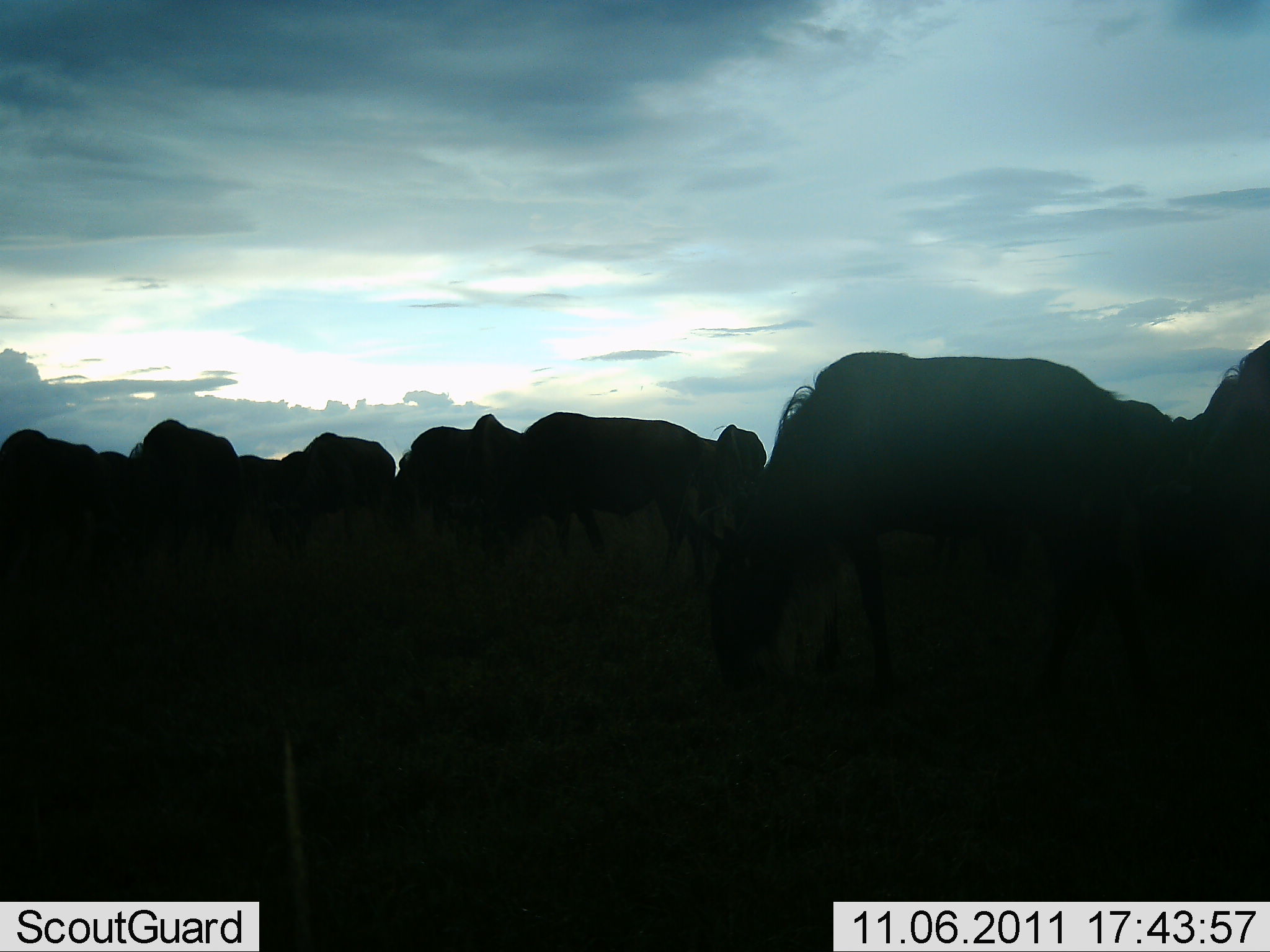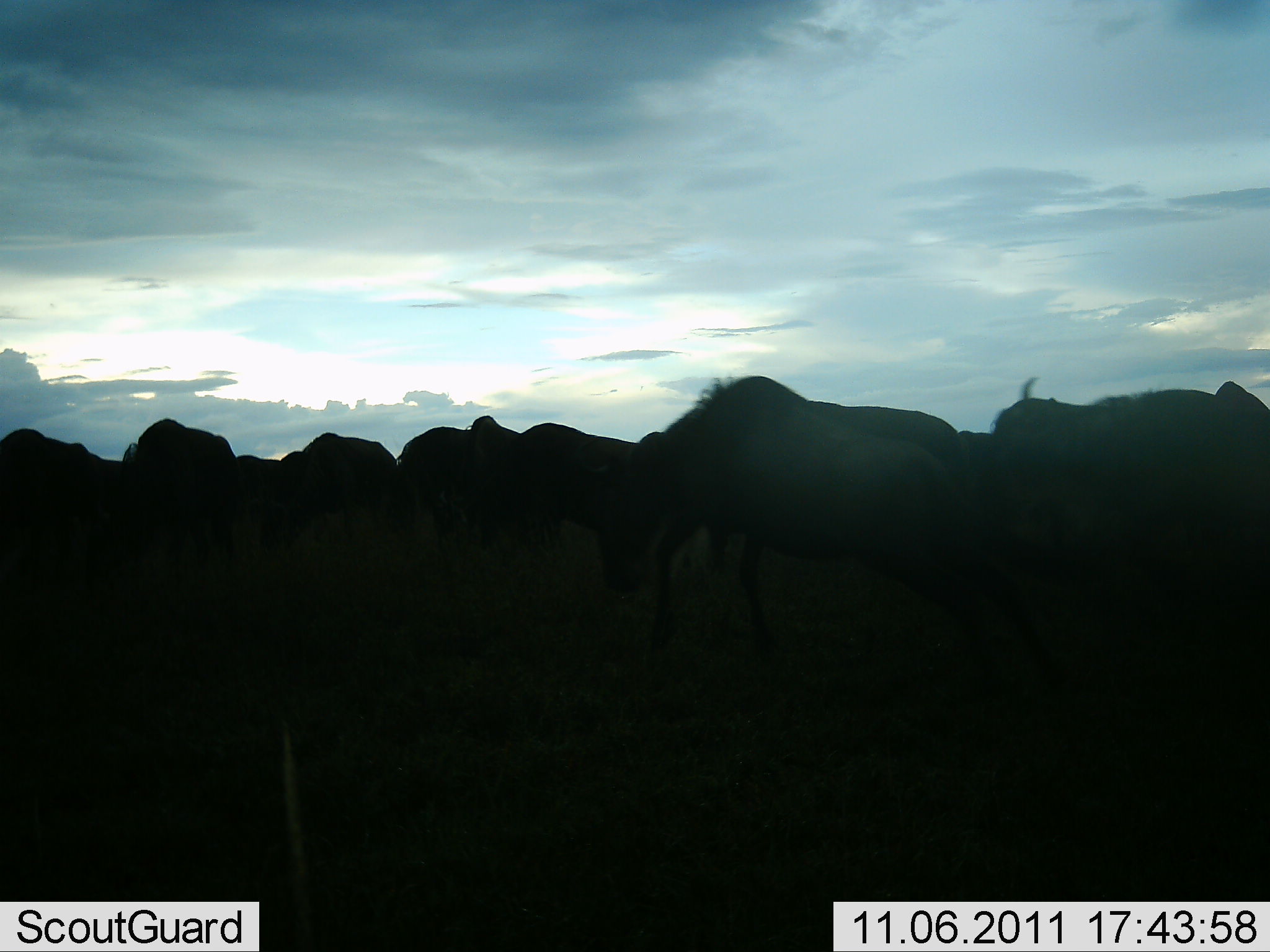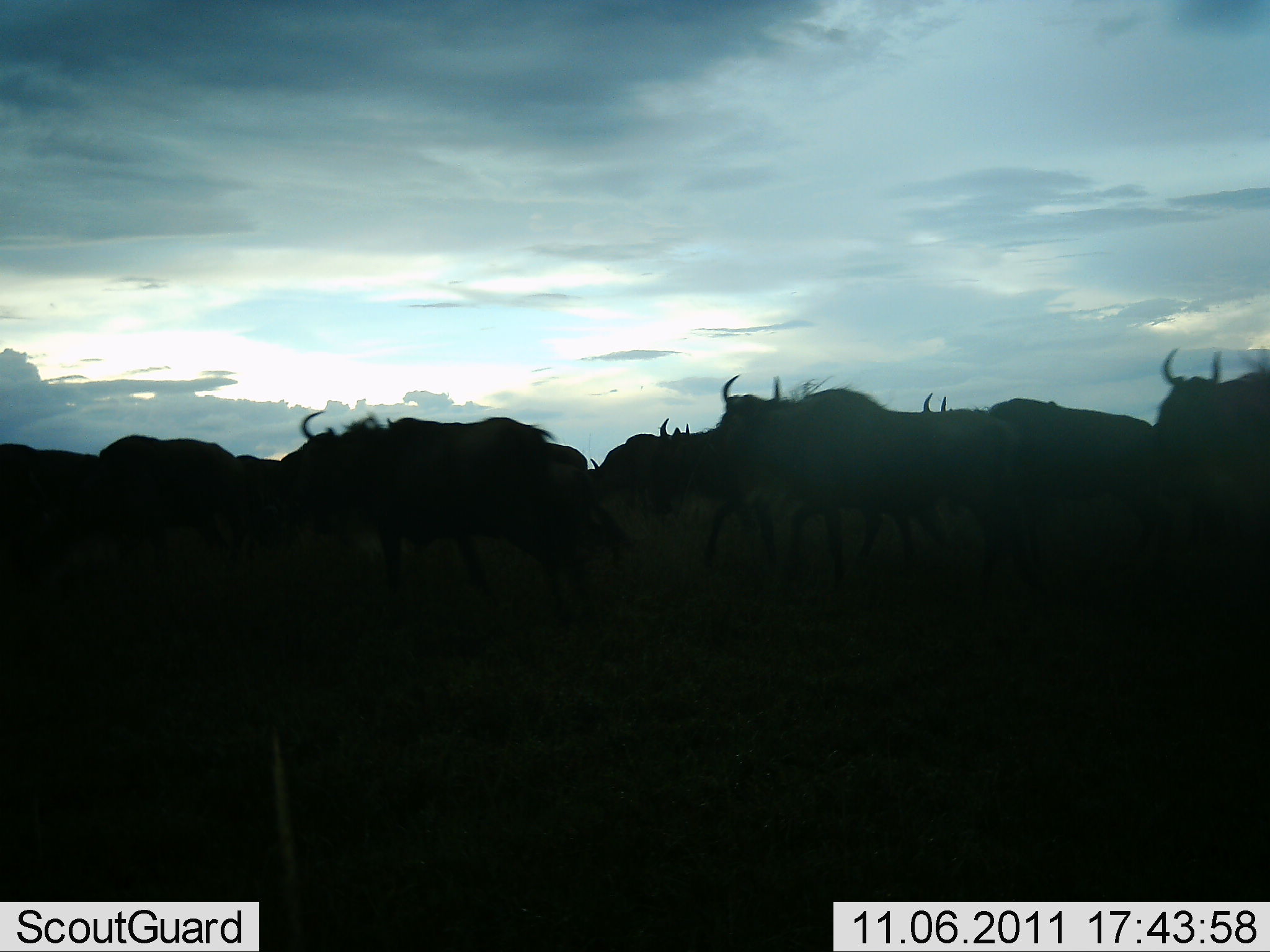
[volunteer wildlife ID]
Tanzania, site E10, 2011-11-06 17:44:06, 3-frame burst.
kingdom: Animalia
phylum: Chordata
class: Mammalia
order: Artiodactyla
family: Bovidae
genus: Connochaetes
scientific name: Connochaetes taurinus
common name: blue wildebeest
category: wildebeest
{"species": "wildebeest (blue wildebeest) (Connochaetes taurinus)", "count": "11-50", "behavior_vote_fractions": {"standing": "33%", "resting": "0%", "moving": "75%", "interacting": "0%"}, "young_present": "0%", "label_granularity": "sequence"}